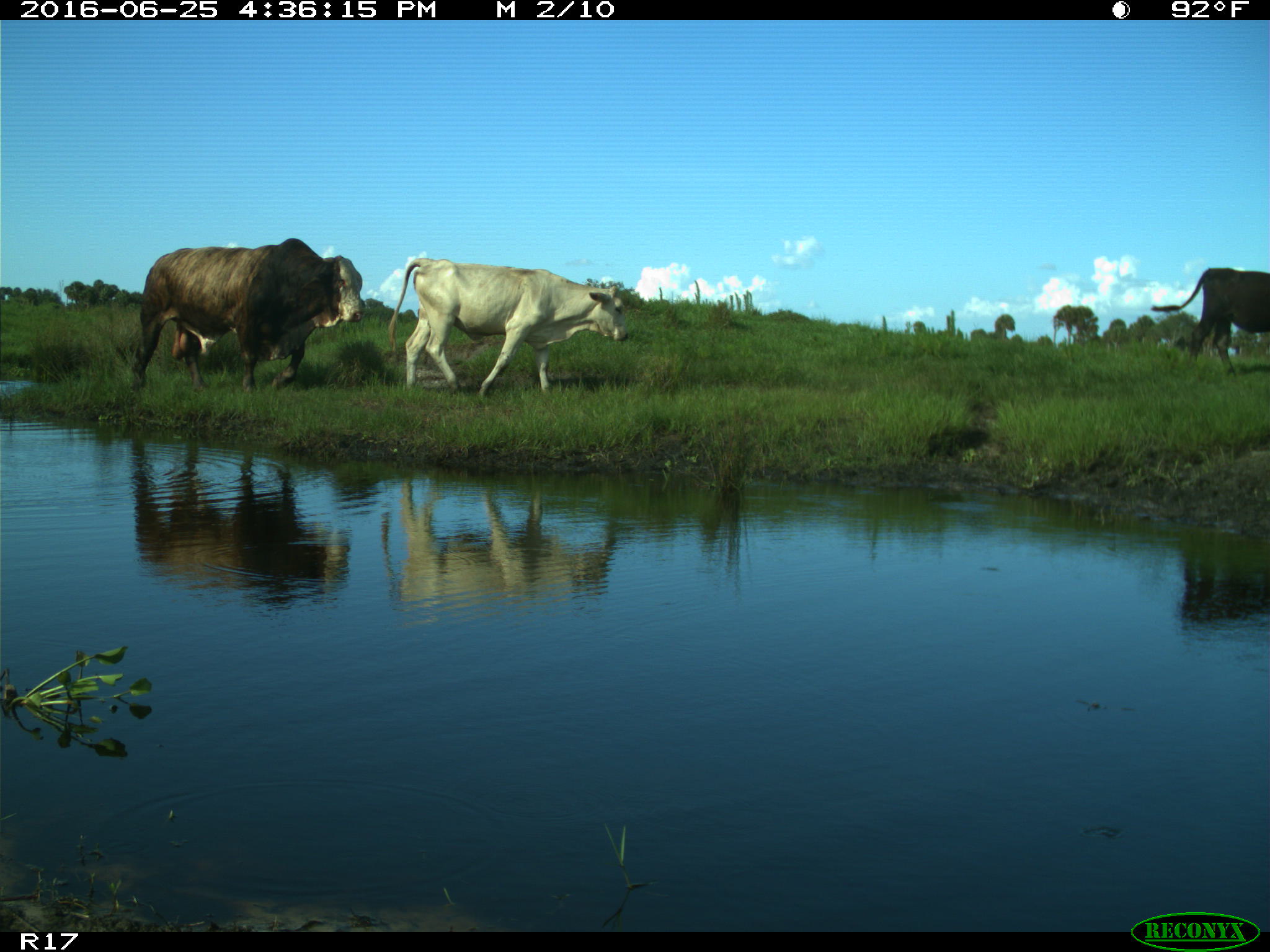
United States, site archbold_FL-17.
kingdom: Animalia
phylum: Chordata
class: Mammalia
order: Artiodactyla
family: Bovidae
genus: Bos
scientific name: Bos taurus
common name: domestic cow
Bos taurus (domestic cow).